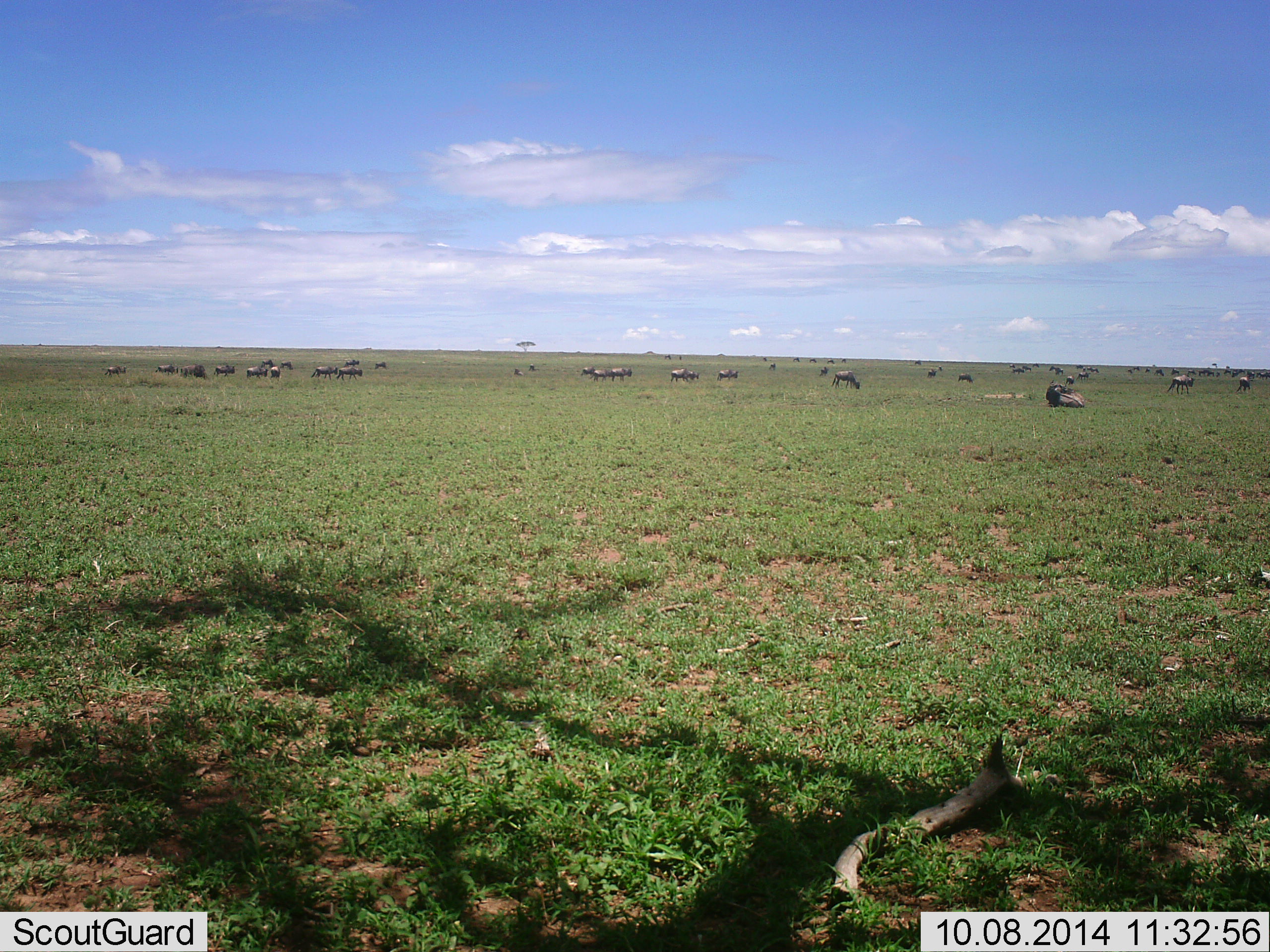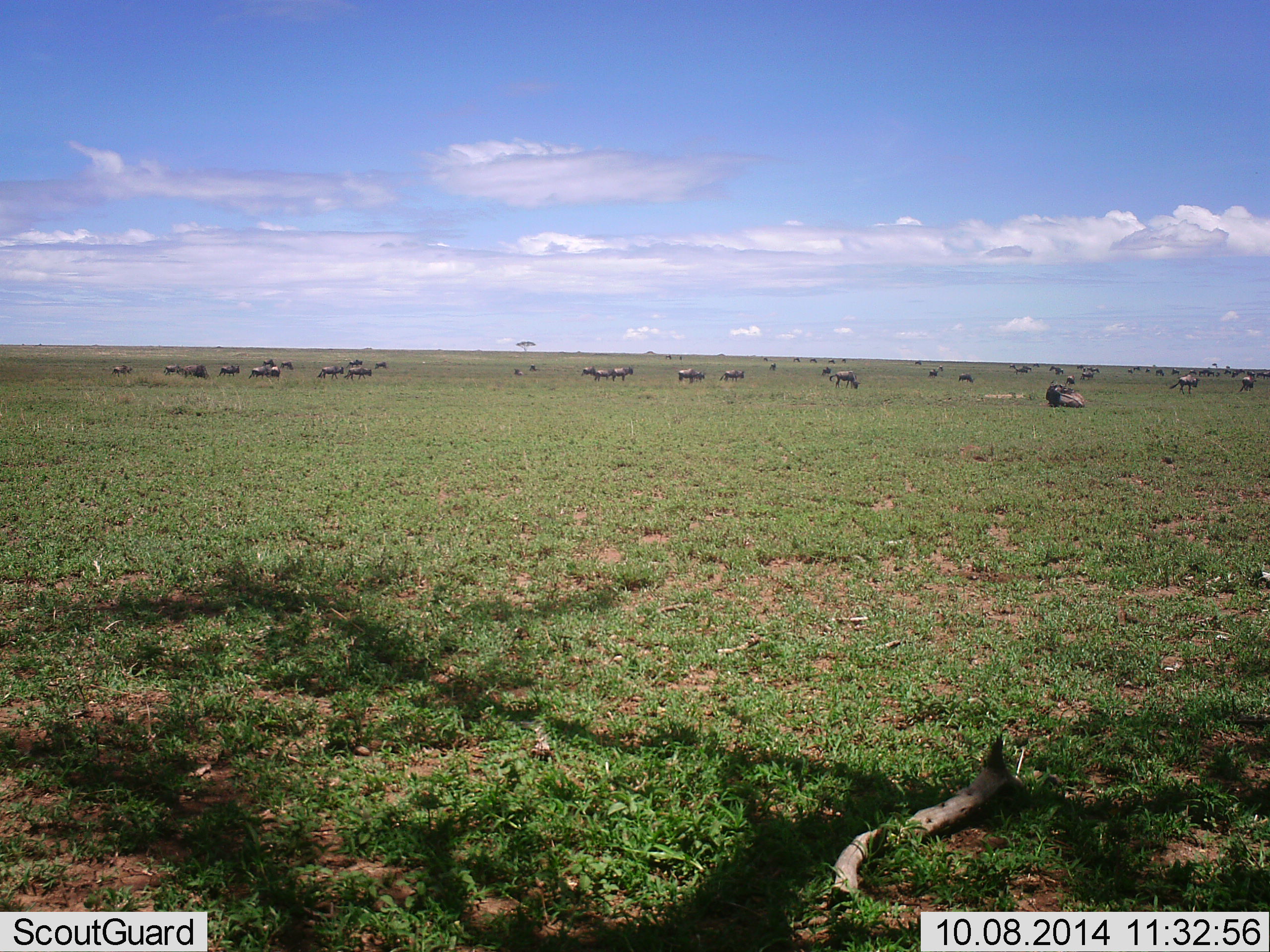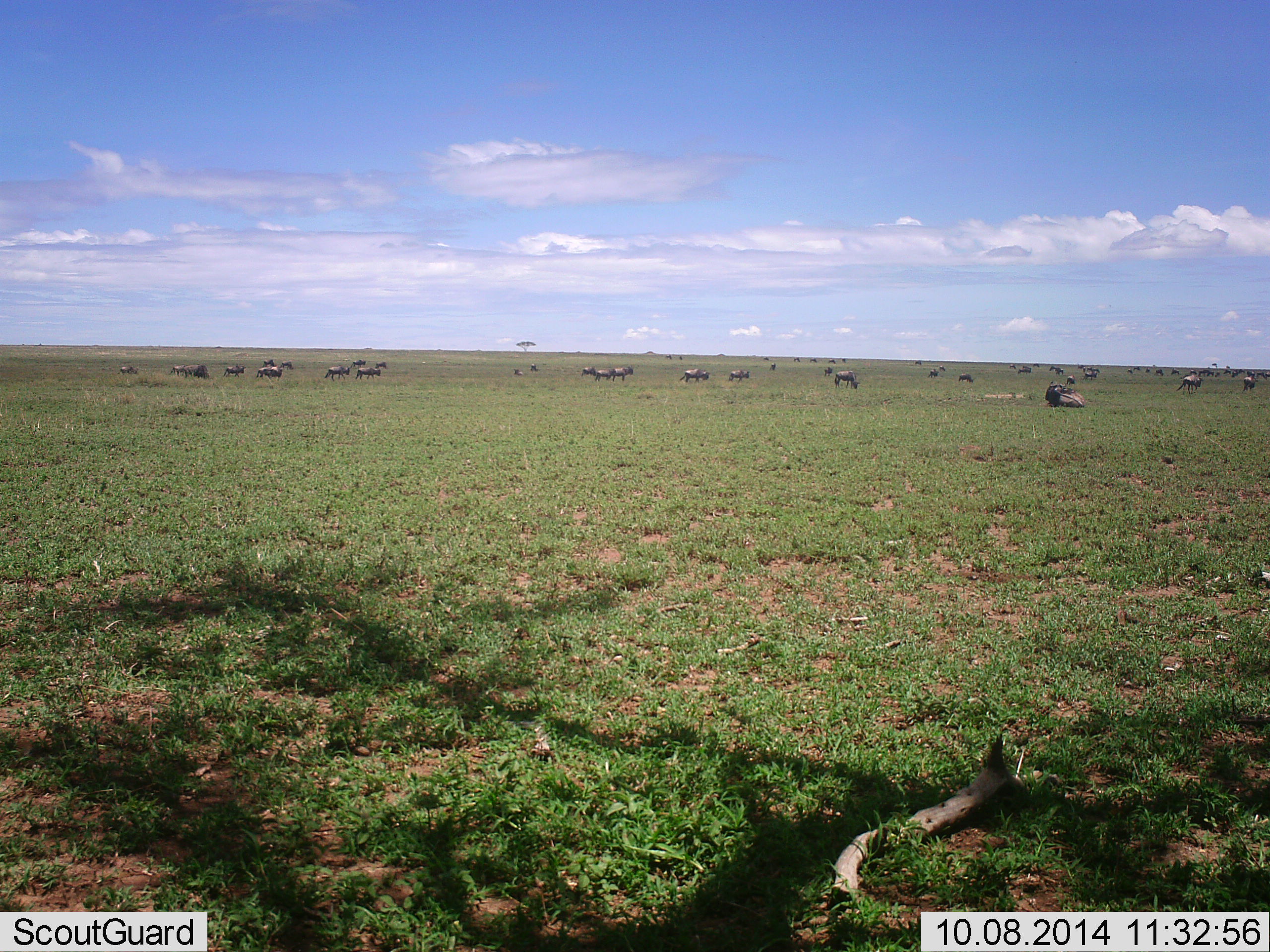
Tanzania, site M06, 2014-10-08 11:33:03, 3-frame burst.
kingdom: Animalia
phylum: Chordata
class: Mammalia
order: Artiodactyla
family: Bovidae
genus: Connochaetes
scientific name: Connochaetes taurinus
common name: blue wildebeest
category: wildebeest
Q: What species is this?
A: Wildebeest (blue wildebeest) (Connochaetes taurinus).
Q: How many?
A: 11-50.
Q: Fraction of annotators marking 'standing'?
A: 60%.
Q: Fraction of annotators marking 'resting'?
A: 40%.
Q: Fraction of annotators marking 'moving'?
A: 80%.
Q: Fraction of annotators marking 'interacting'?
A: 0%.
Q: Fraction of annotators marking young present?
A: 0%.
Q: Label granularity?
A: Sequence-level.